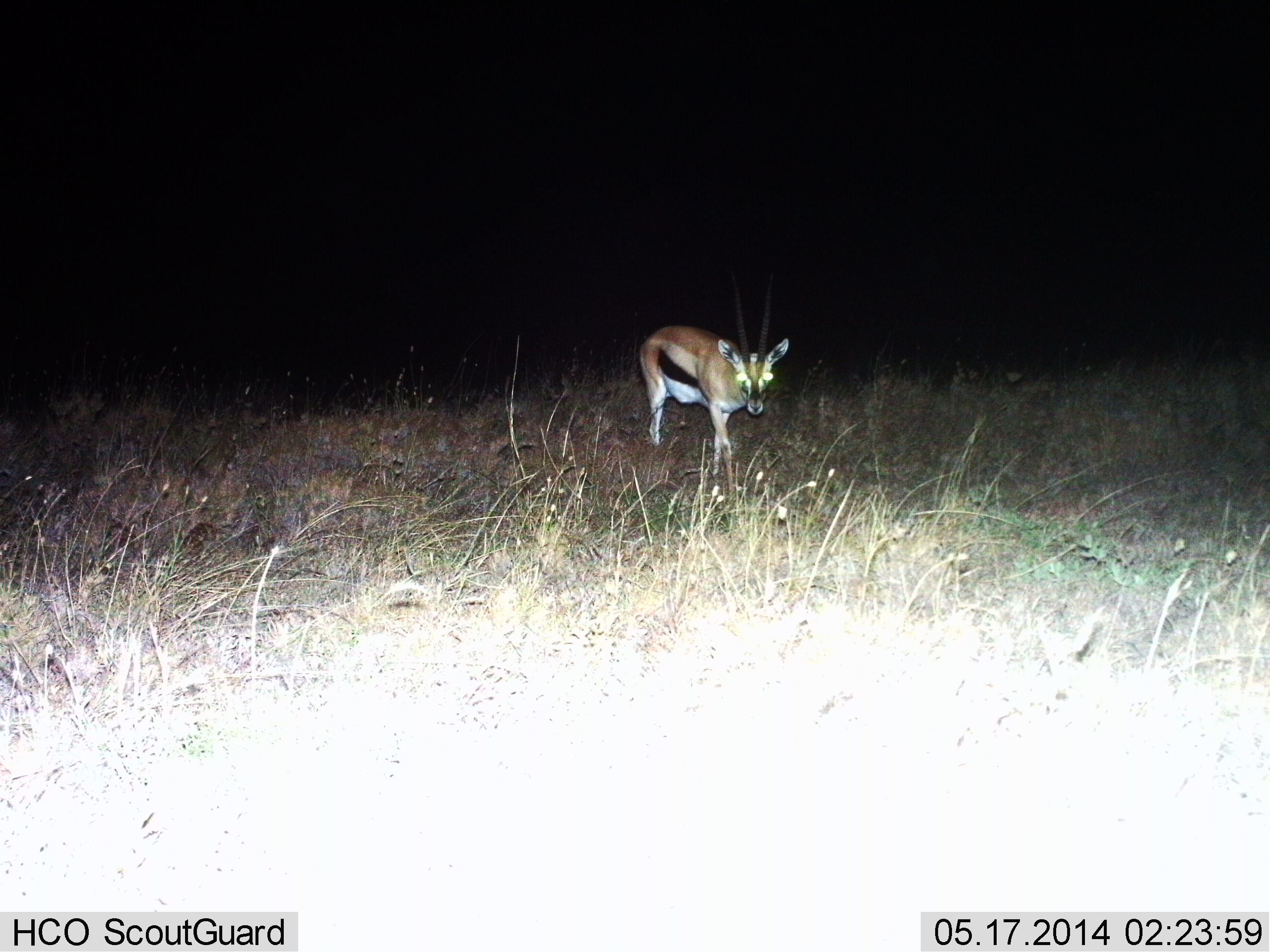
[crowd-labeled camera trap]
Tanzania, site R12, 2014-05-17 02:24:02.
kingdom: Animalia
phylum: Chordata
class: Mammalia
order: Artiodactyla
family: Bovidae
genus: Eudorcas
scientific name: Eudorcas thomsonii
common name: thomson's gazelle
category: gazellethomsons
Gazellethomsons (thomson's gazelle) (Eudorcas thomsonii), count 1. Behavior (volunteer vote fractions): standing 67%, resting 0%, moving 33%, interacting 0%. Young present (vote fraction): 0%. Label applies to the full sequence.